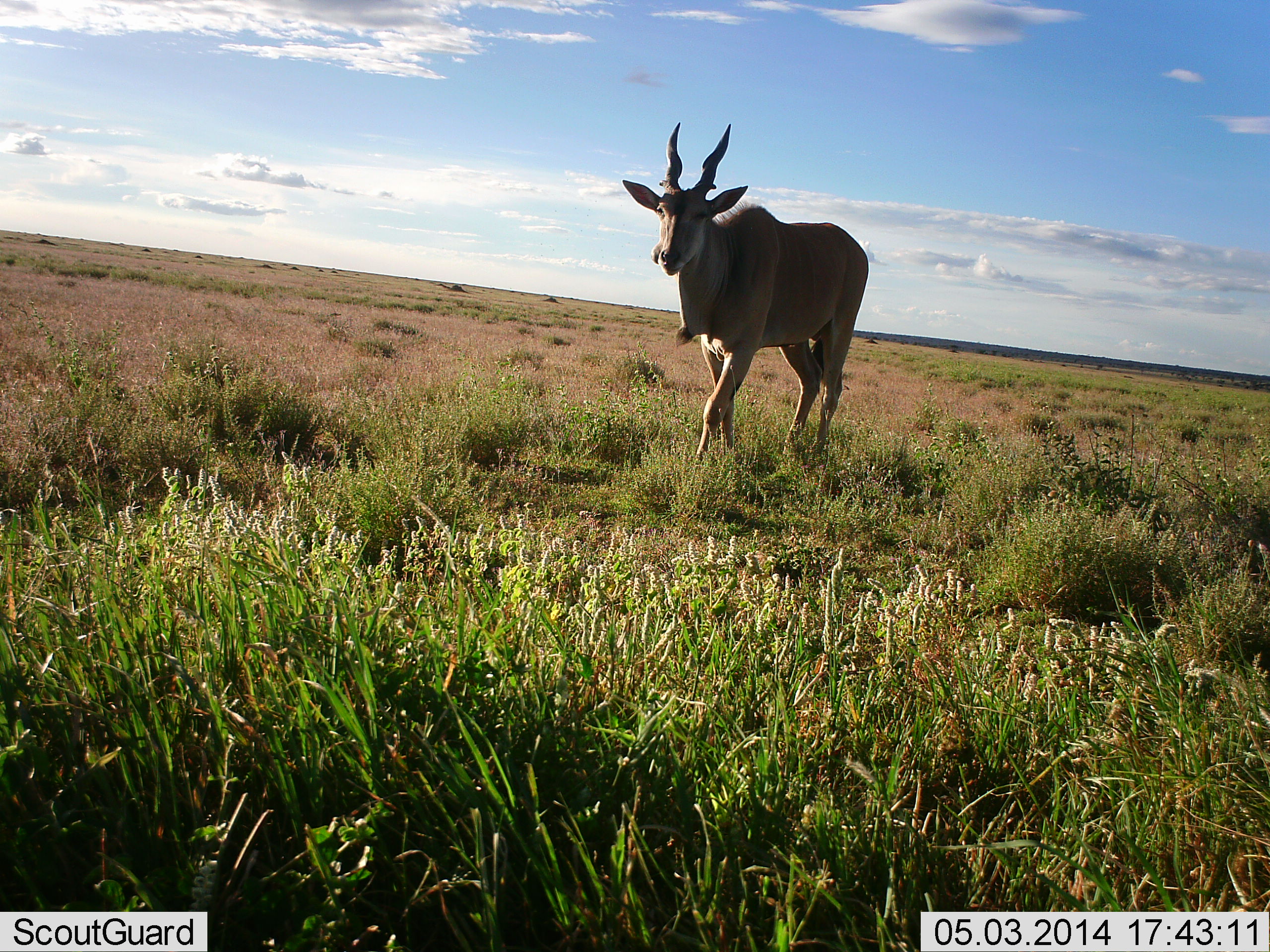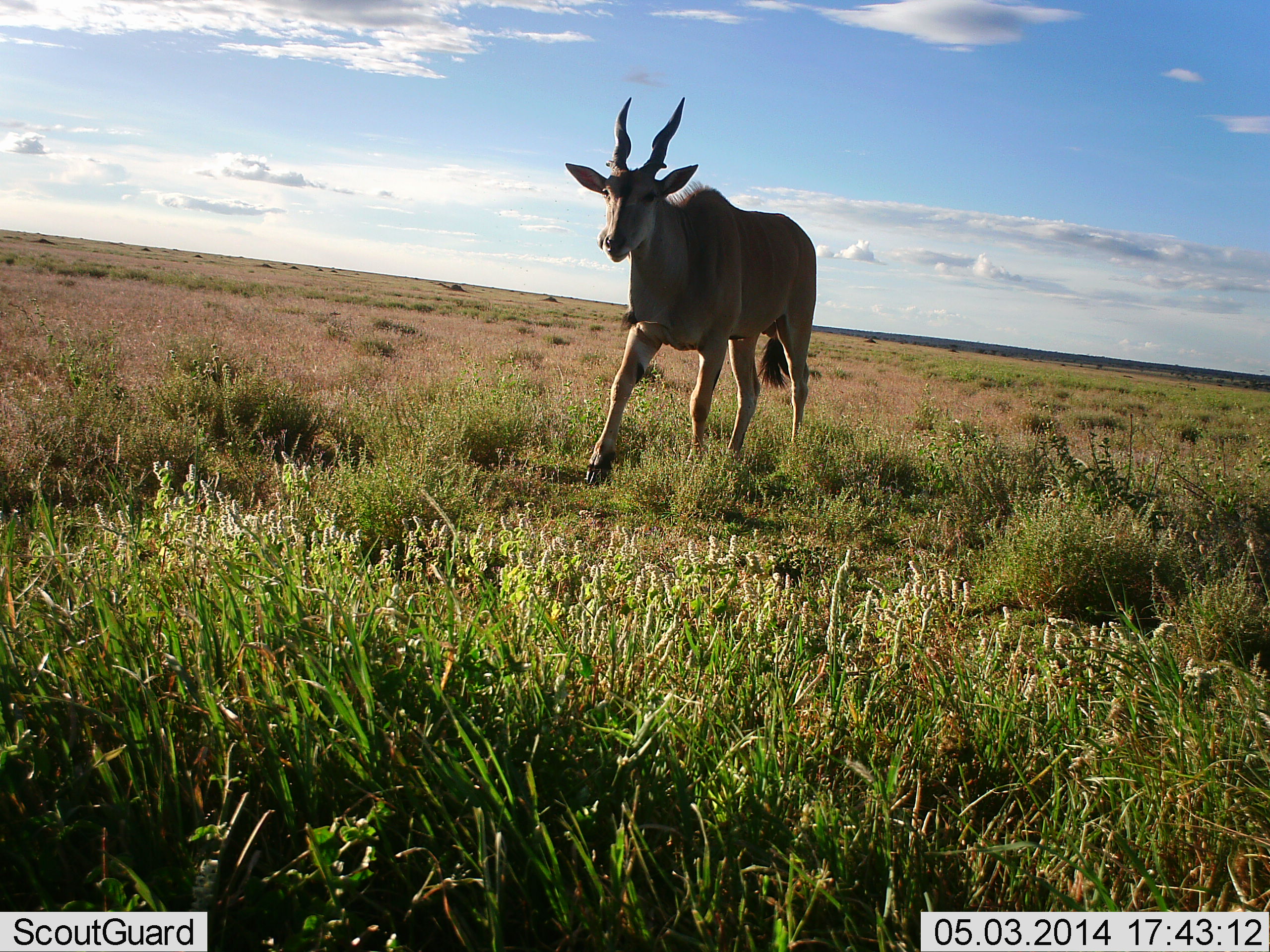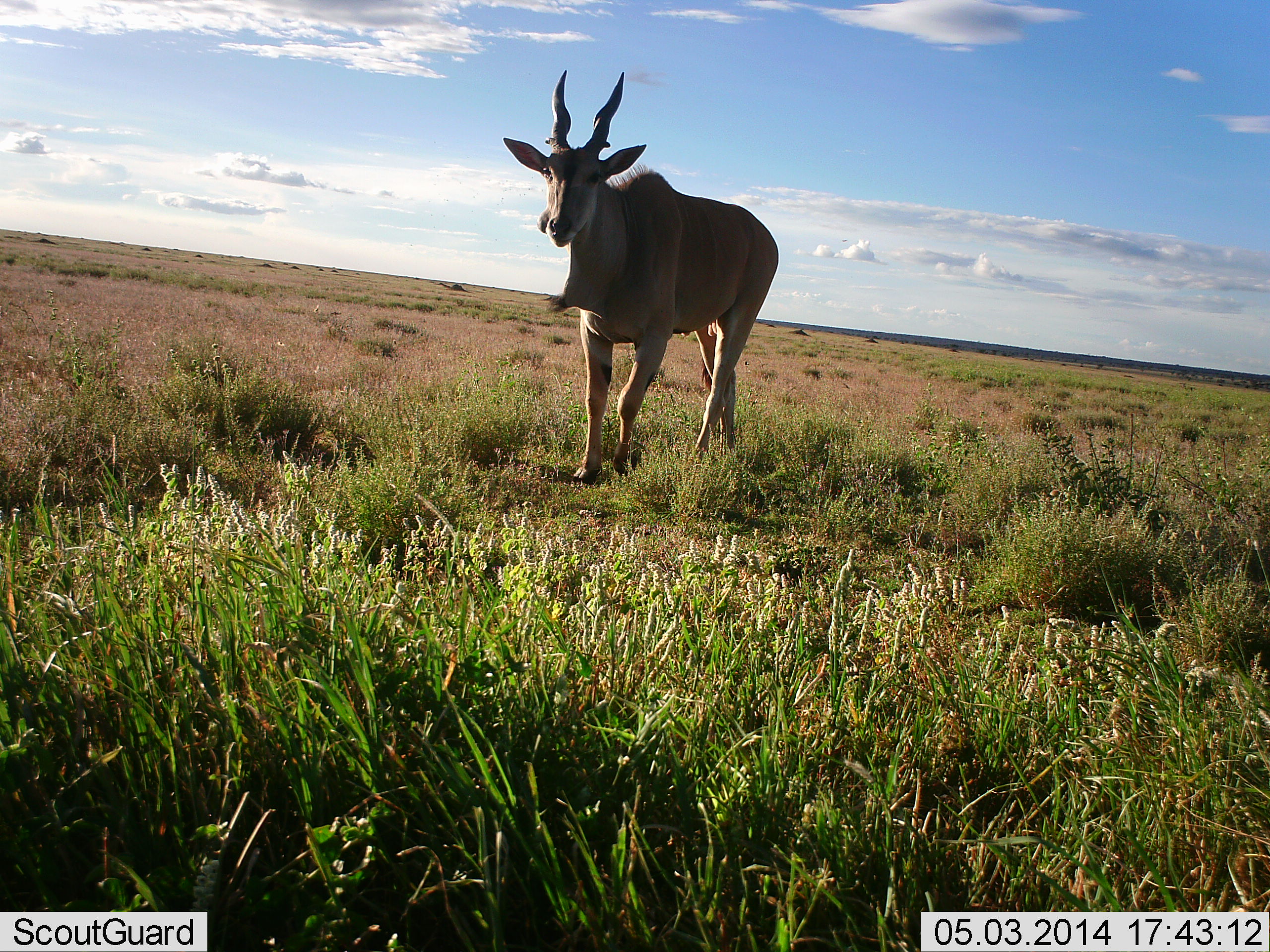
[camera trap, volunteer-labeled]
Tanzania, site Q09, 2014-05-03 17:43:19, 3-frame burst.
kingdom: Animalia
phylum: Chordata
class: Mammalia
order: Artiodactyla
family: Bovidae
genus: Tragelaphus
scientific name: Tragelaphus oryx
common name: eland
Eland (Tragelaphus oryx), count 1. Behavior (volunteer vote fractions): standing 10%, resting 0%, moving 90%, interacting 0%. Young present (vote fraction): 0%. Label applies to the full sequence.